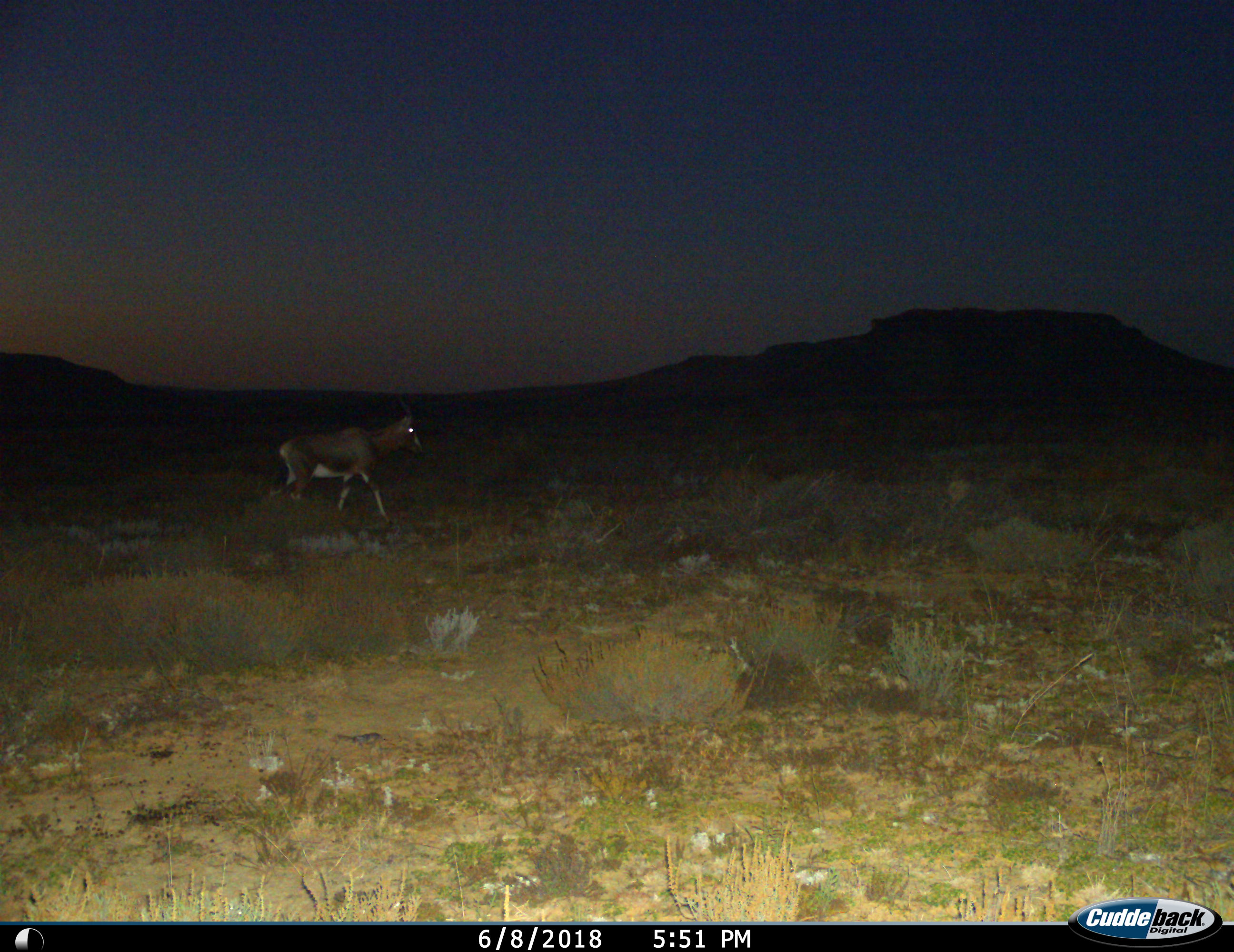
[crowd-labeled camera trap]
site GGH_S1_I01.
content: unidentified animal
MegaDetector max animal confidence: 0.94